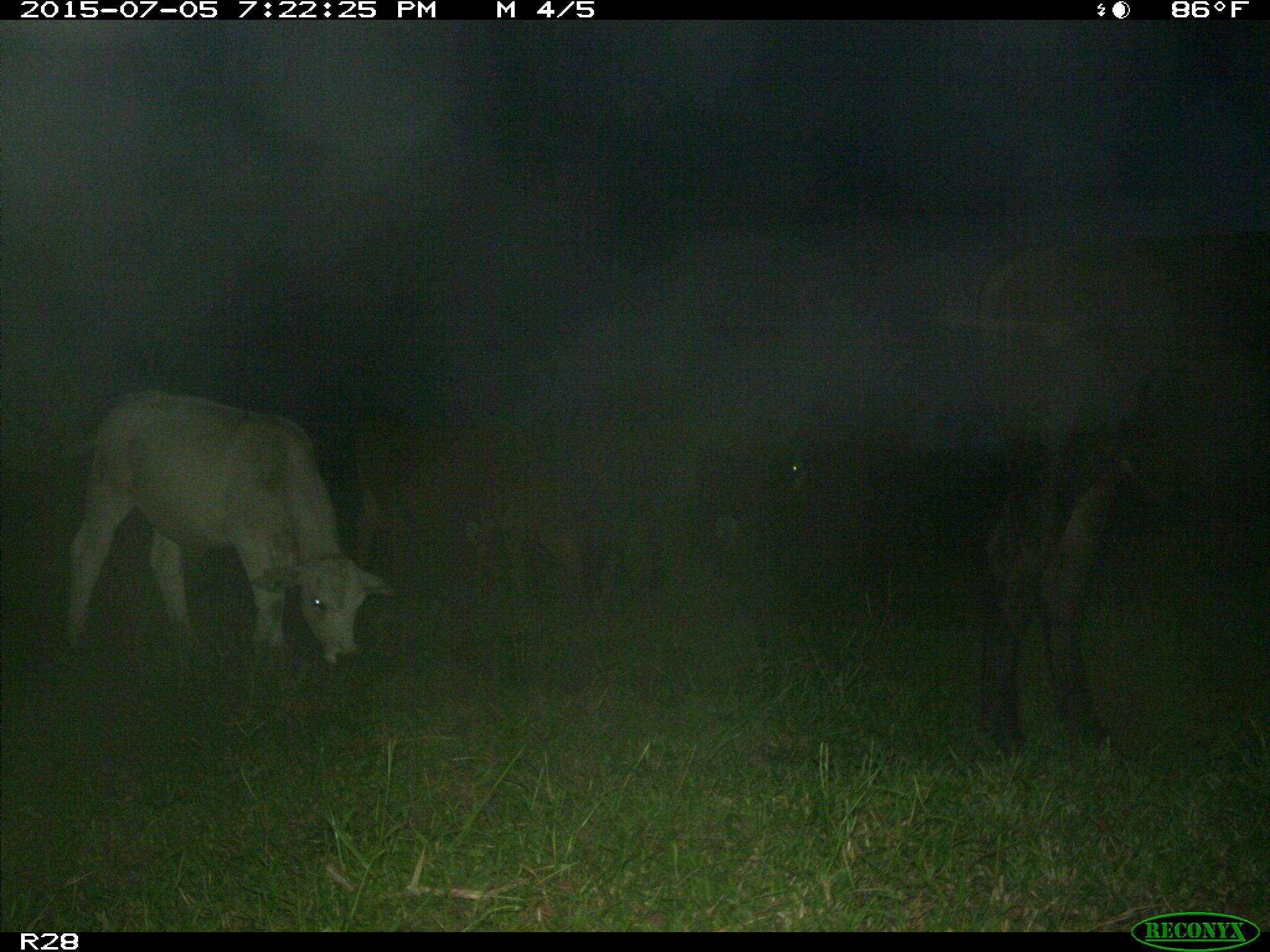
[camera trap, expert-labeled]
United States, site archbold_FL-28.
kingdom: Animalia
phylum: Chordata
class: Mammalia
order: Artiodactyla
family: Bovidae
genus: Bos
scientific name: Bos taurus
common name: domestic cow